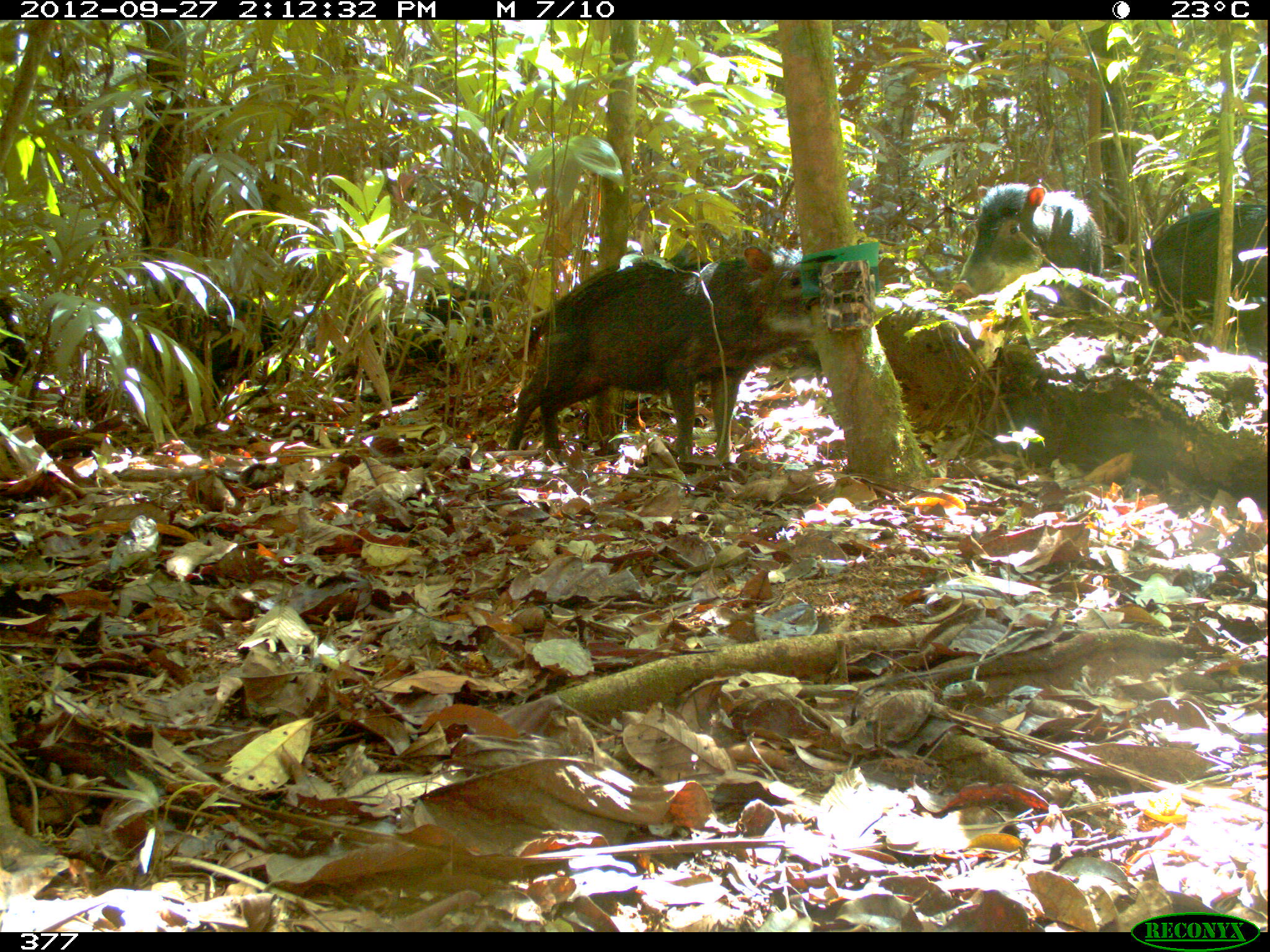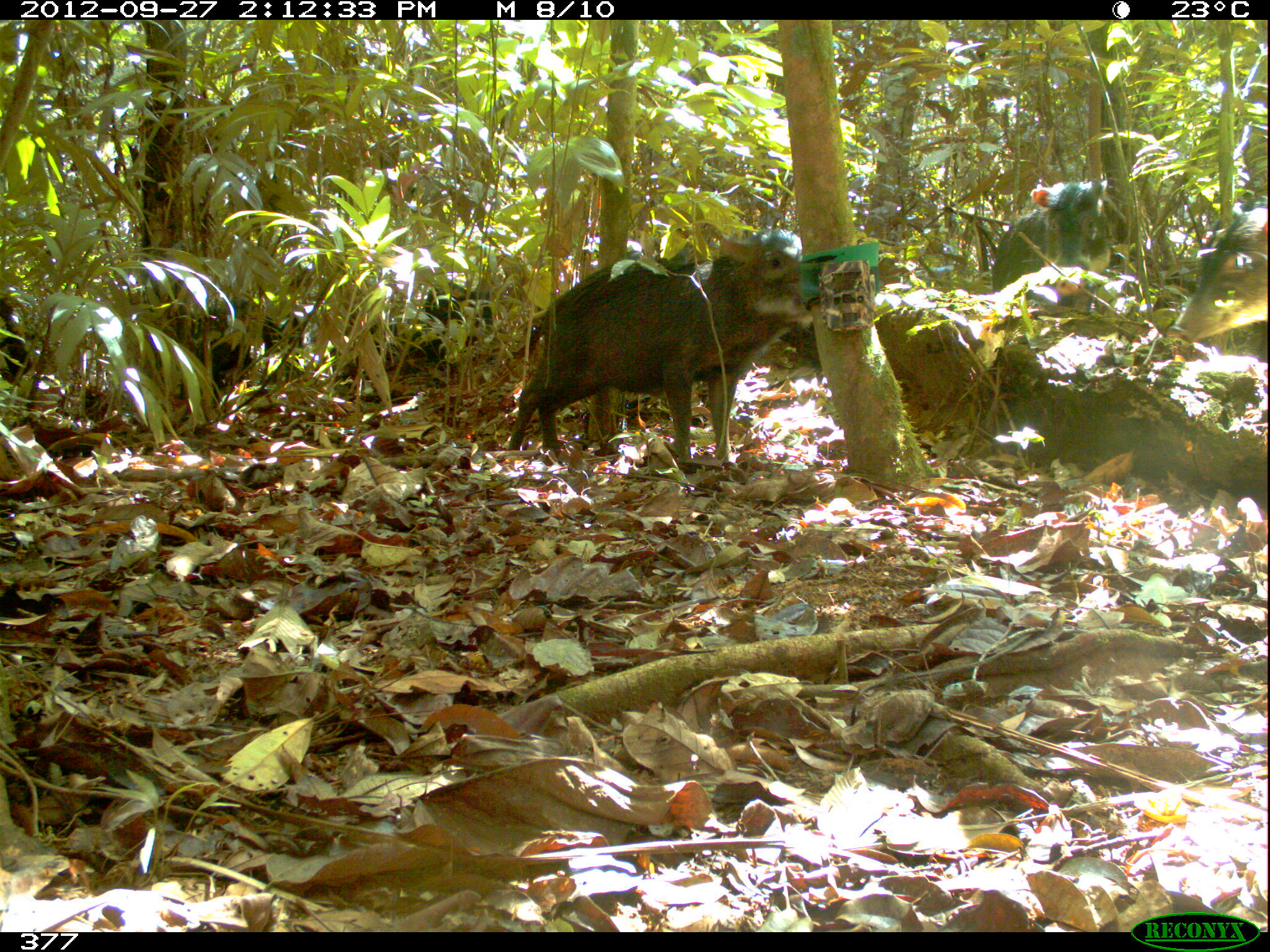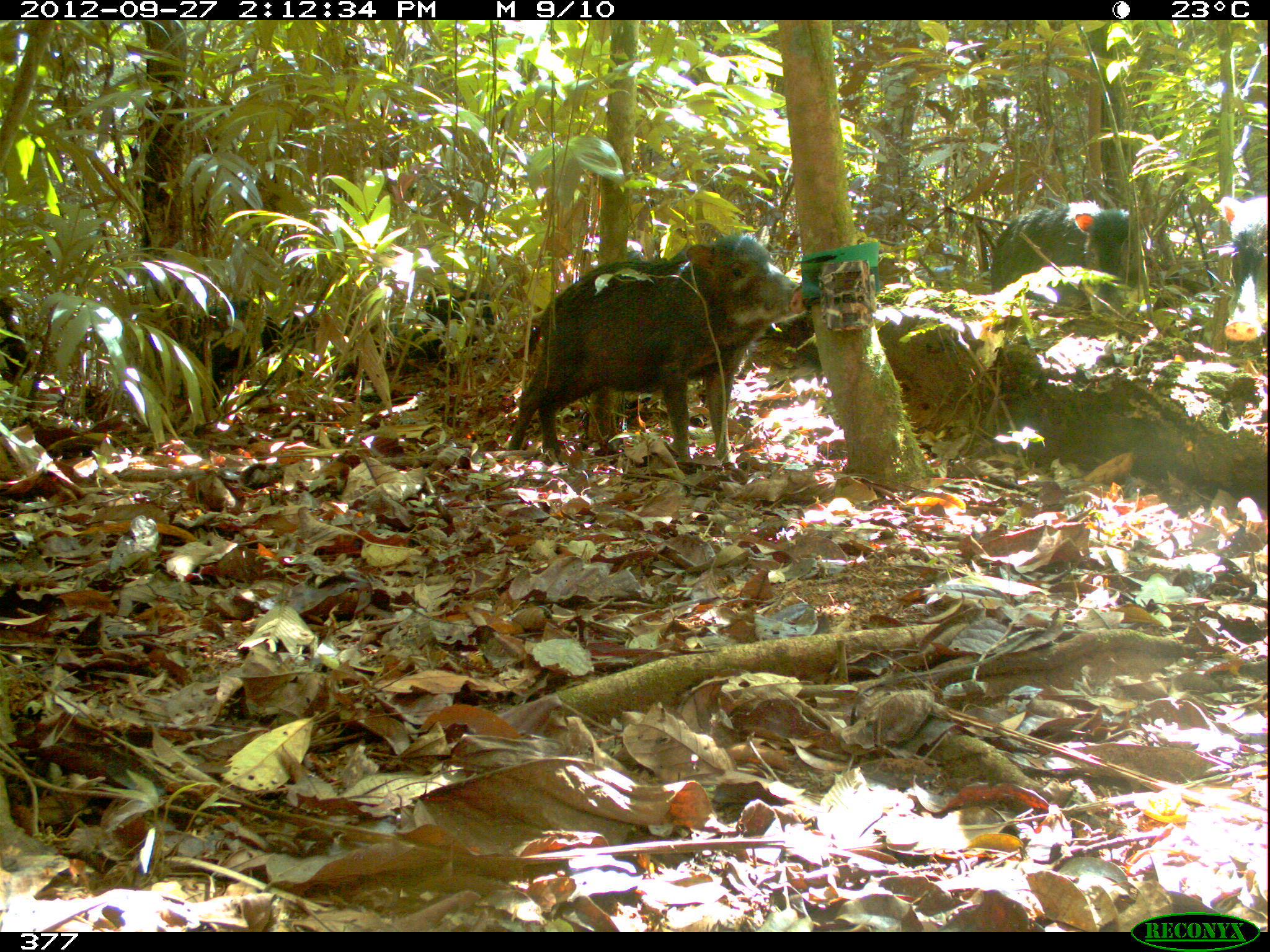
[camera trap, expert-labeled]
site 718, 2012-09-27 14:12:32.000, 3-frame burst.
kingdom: Animalia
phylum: Chordata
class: Mammalia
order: Artiodactyla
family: Tayassuidae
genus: Tayassu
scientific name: Tayassu pecari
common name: white-lipped peccary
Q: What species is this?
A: Tayassu pecari (white-lipped peccary).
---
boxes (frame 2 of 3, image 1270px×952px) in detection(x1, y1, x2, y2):
tayassu pecari: detection(506, 227, 813, 475); detection(1165, 196, 1268, 347); detection(990, 178, 1113, 294); detection(173, 295, 299, 408)